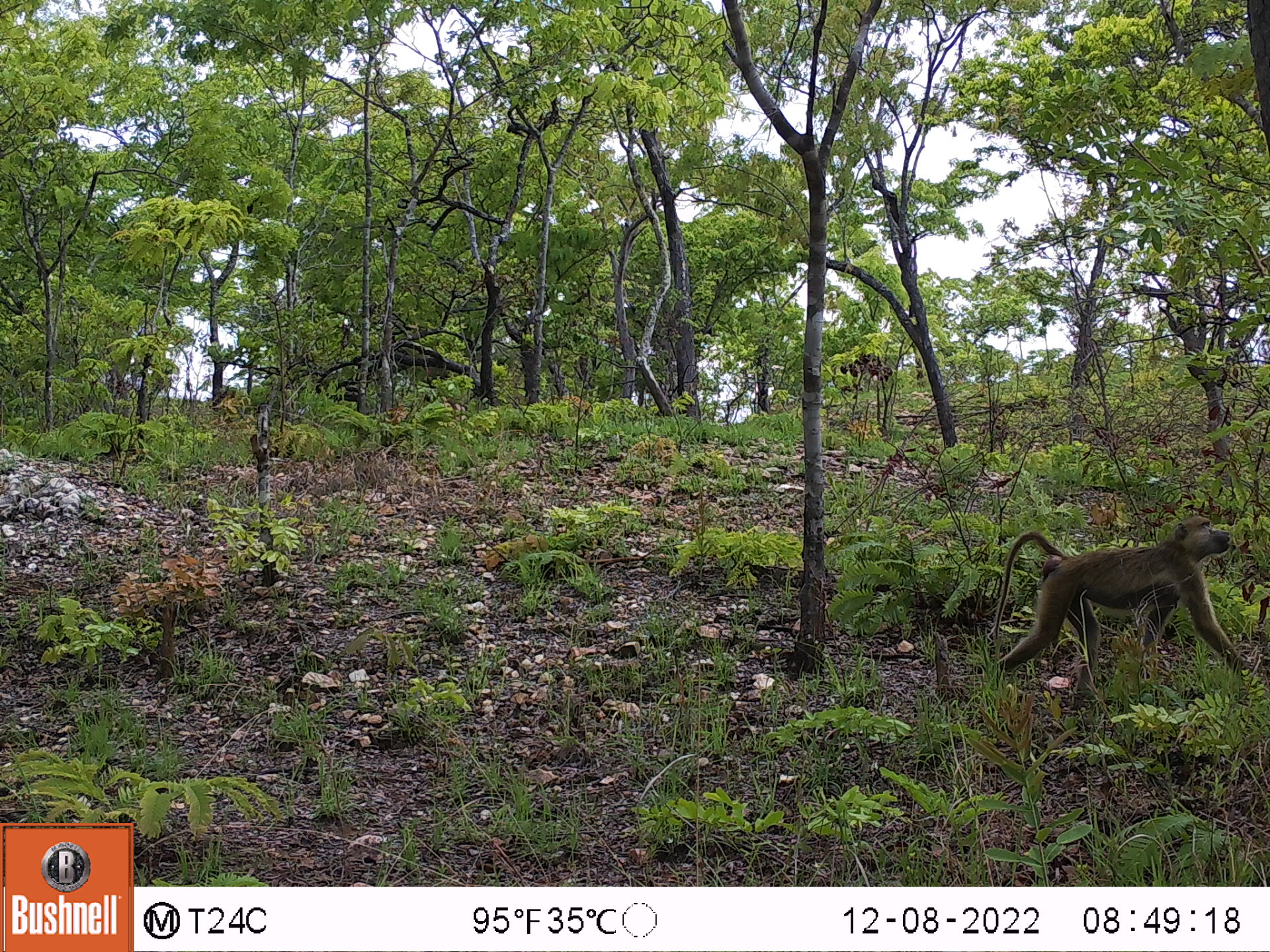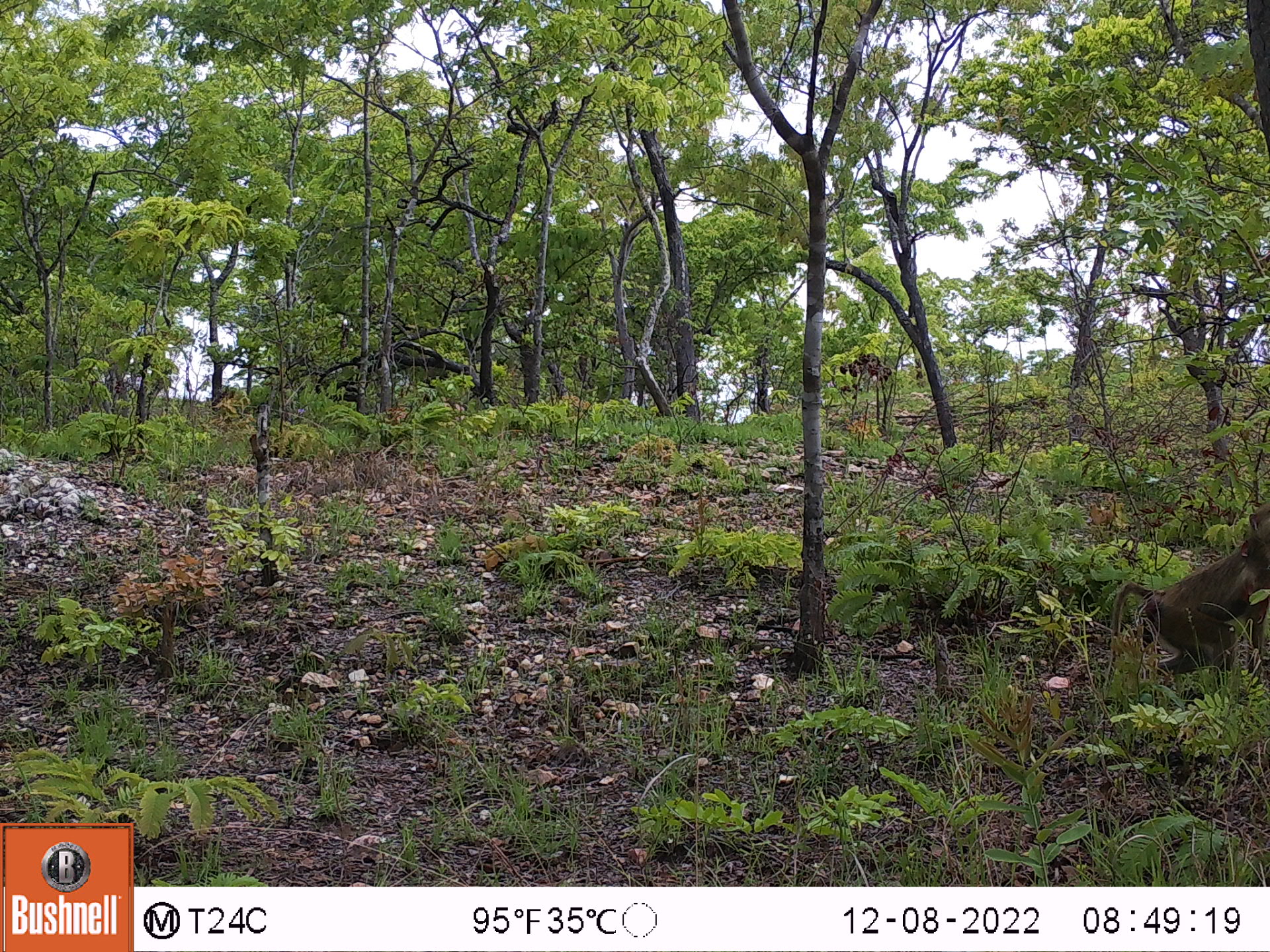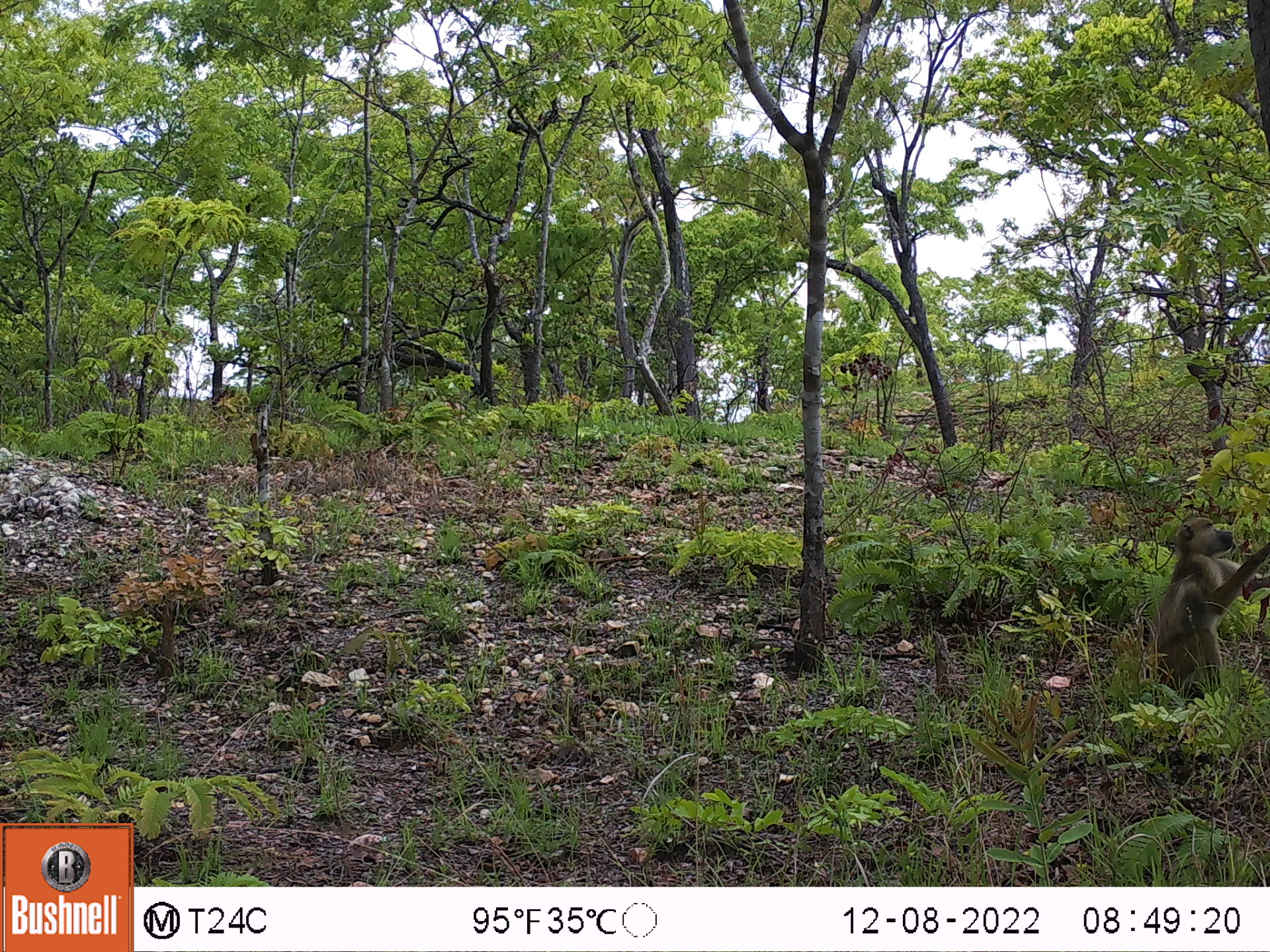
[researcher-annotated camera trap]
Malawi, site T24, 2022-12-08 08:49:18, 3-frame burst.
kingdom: Animalia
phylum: Chordata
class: Mammalia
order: Primates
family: Cercopithecidae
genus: Papio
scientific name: Papio cynocephalus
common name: yellow baboon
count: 1